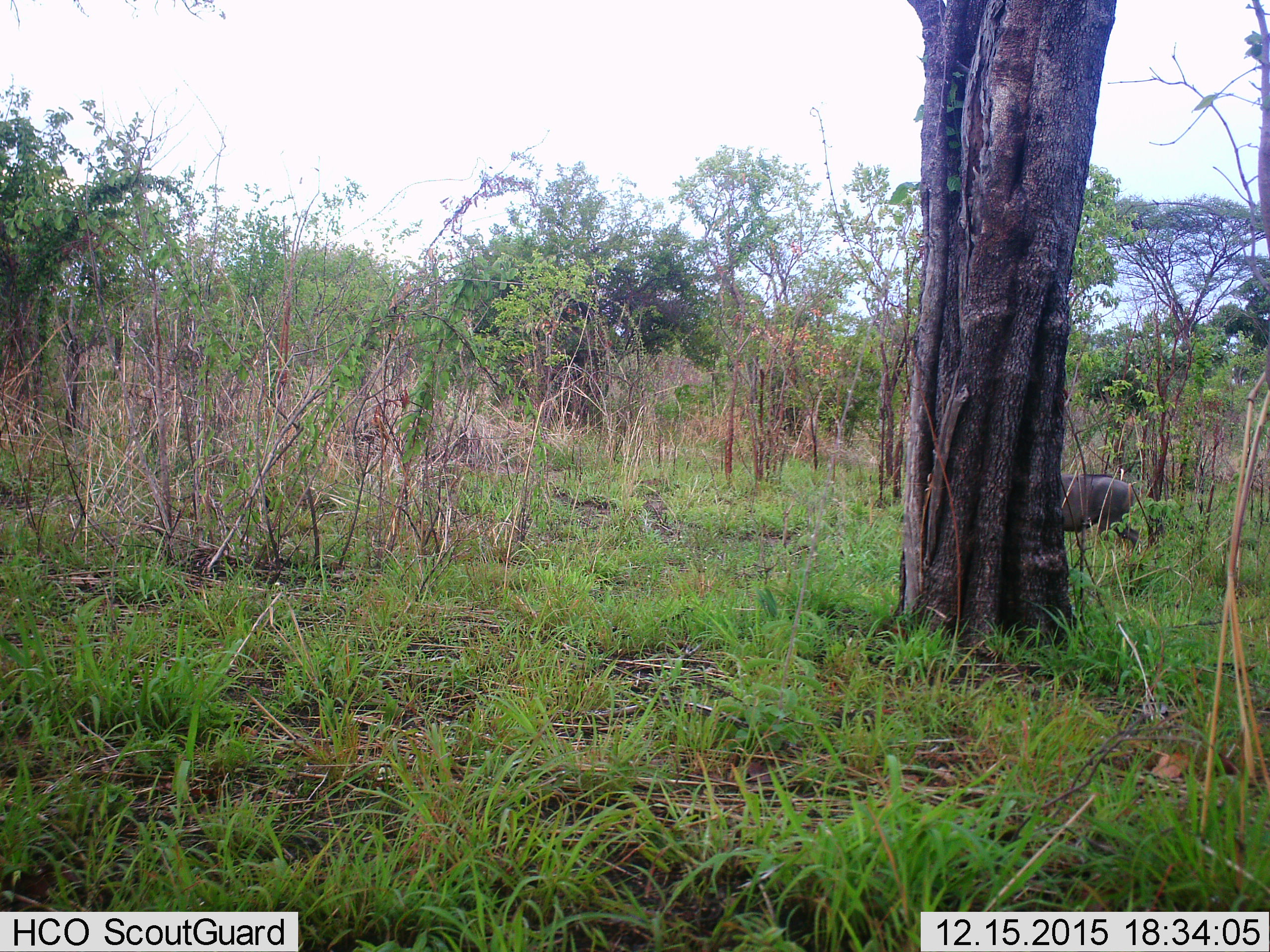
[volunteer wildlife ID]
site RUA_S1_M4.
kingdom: Animalia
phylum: Chordata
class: Mammalia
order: Artiodactyla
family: Suidae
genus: Phacochoerus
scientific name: Phacochoerus africanus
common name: warthog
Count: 1.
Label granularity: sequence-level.